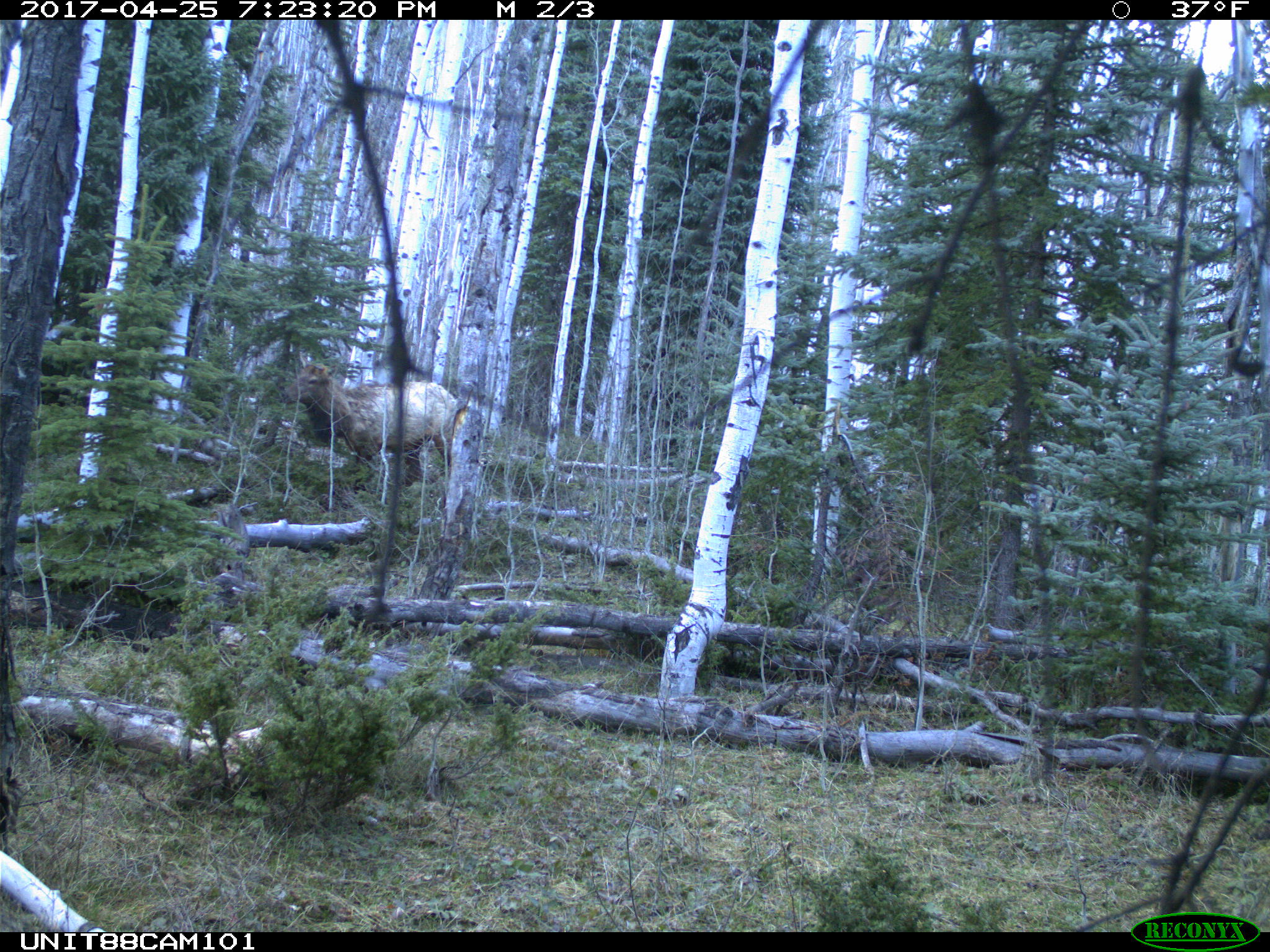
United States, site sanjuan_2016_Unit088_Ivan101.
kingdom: Animalia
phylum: Chordata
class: Mammalia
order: Artiodactyla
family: Cervidae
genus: Cervus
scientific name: Cervus elaphus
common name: red deer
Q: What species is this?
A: Cervus elaphus (red deer).